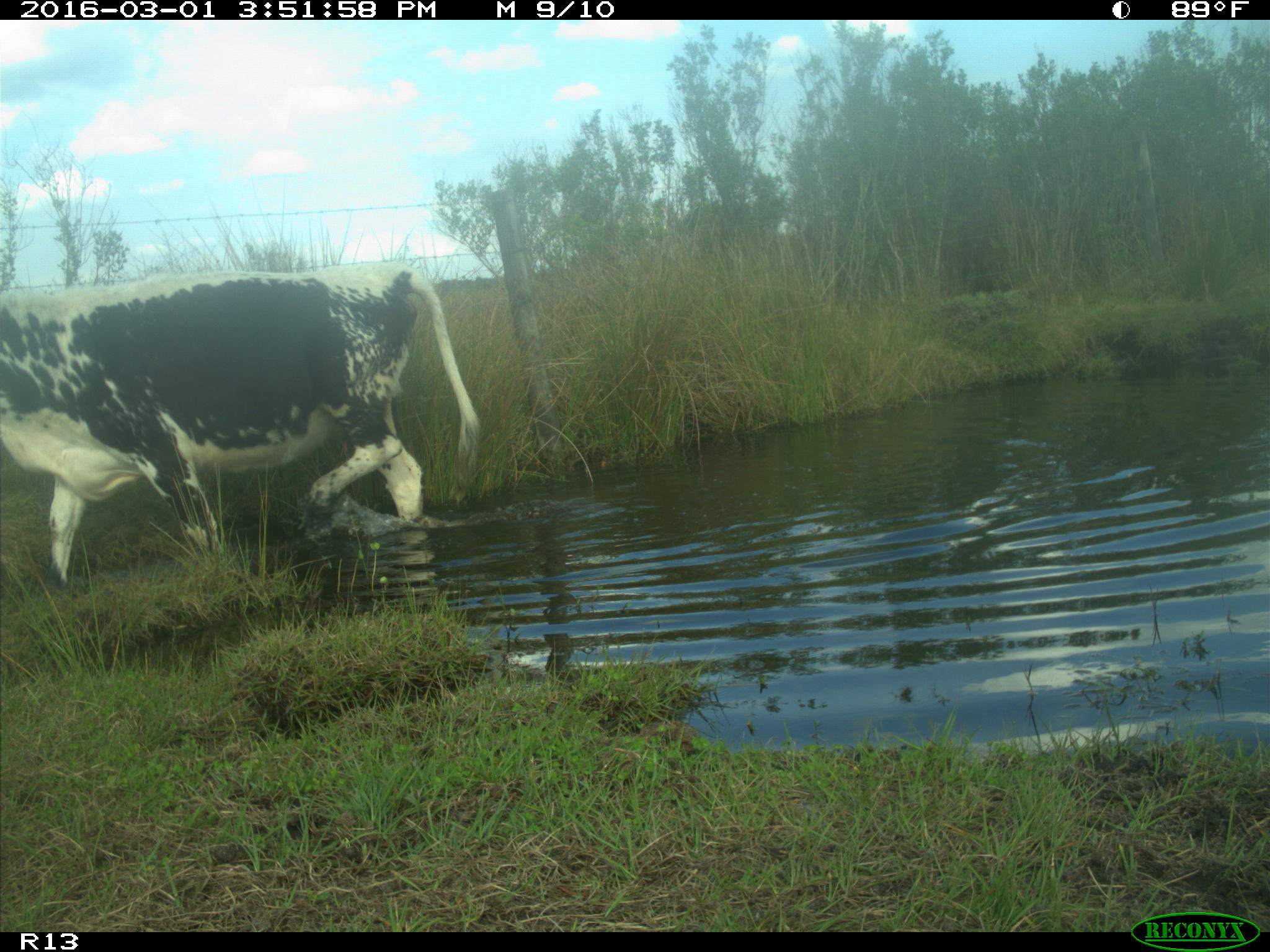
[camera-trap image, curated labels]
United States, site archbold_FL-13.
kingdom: Animalia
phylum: Chordata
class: Mammalia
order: Artiodactyla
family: Bovidae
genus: Bos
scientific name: Bos taurus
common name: domestic cow